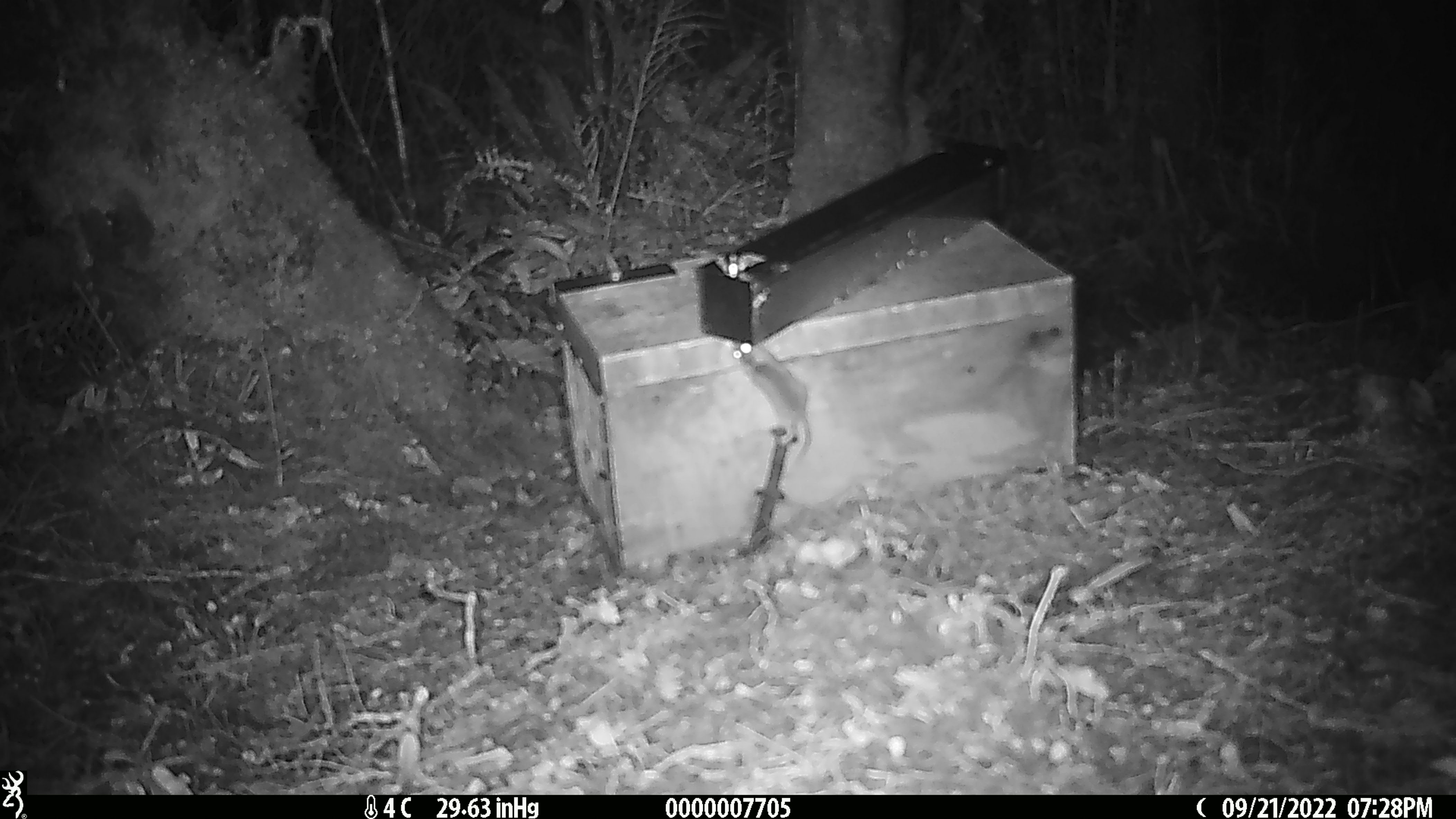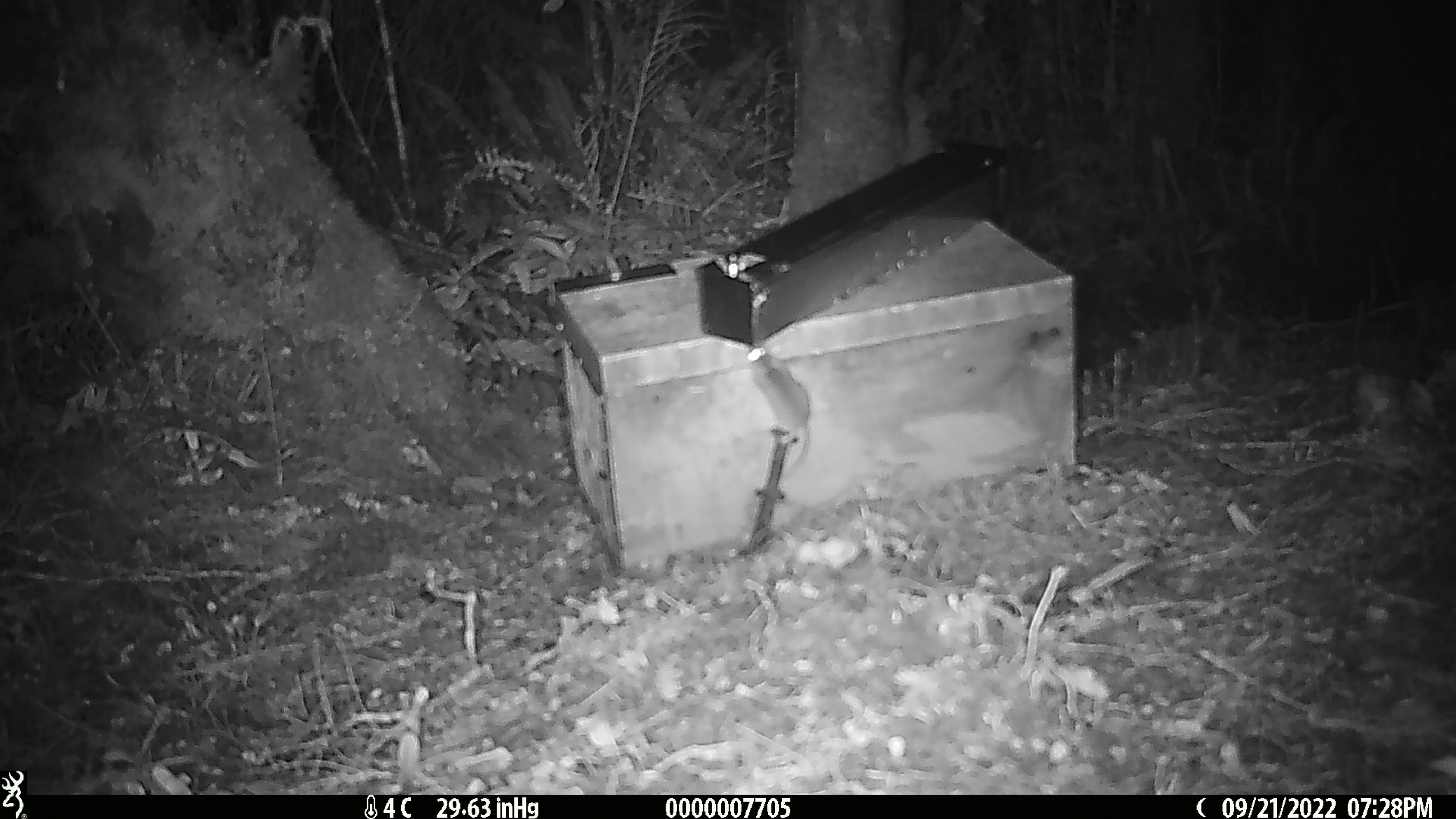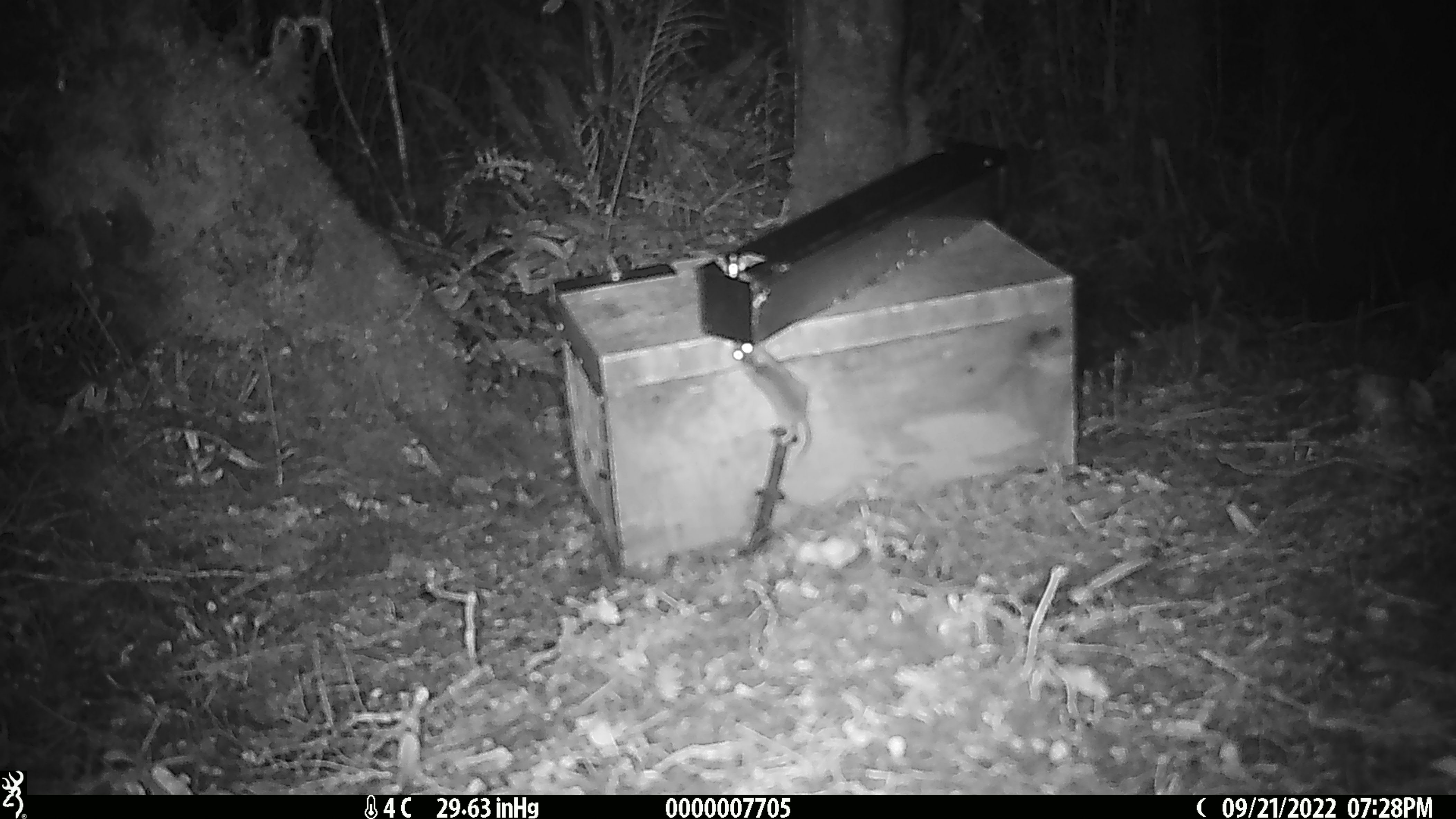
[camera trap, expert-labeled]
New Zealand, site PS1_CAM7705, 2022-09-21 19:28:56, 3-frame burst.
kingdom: Animalia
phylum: Chordata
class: Mammalia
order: Rodentia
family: Muridae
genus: Mus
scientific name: Mus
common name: mouse